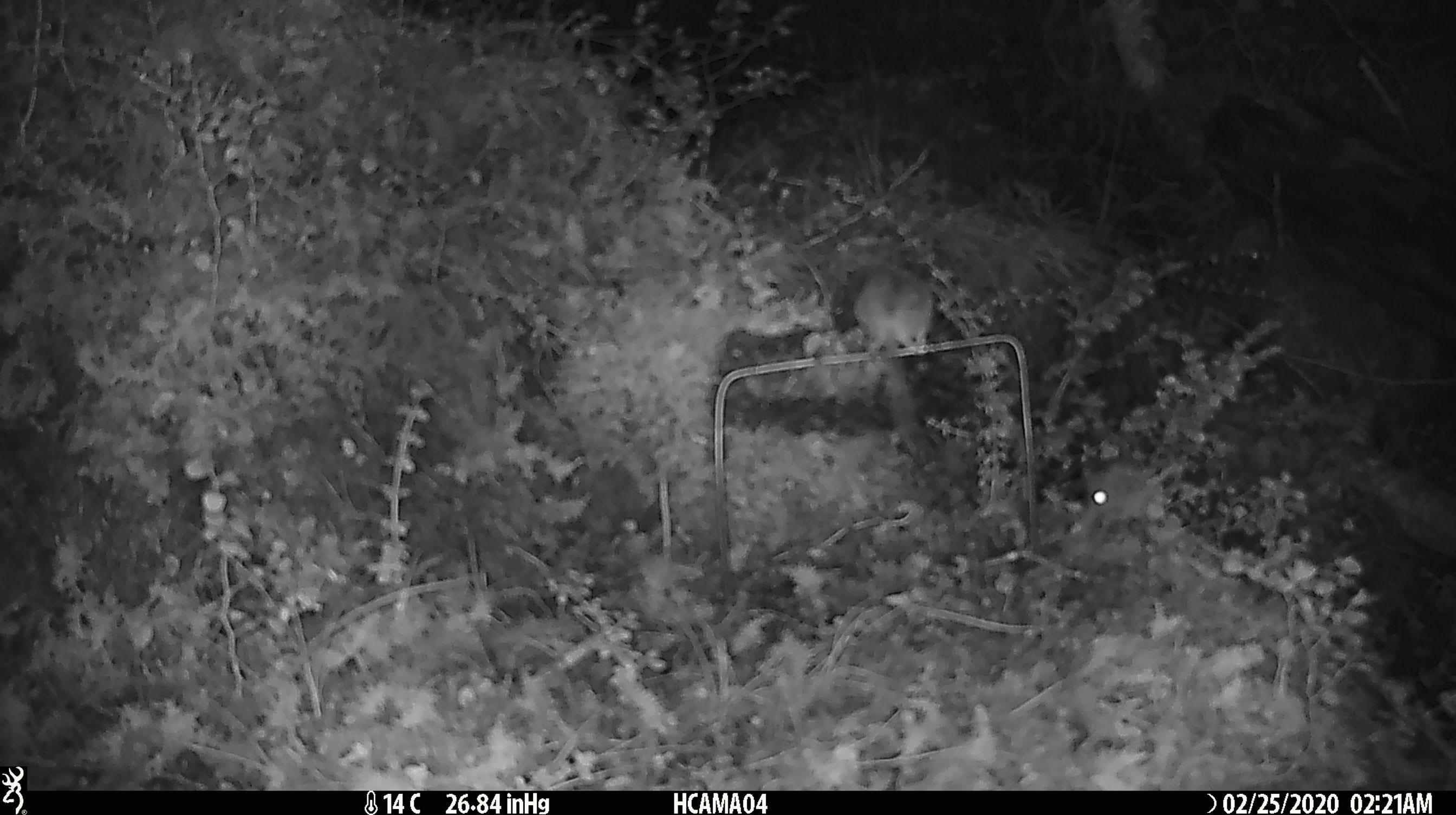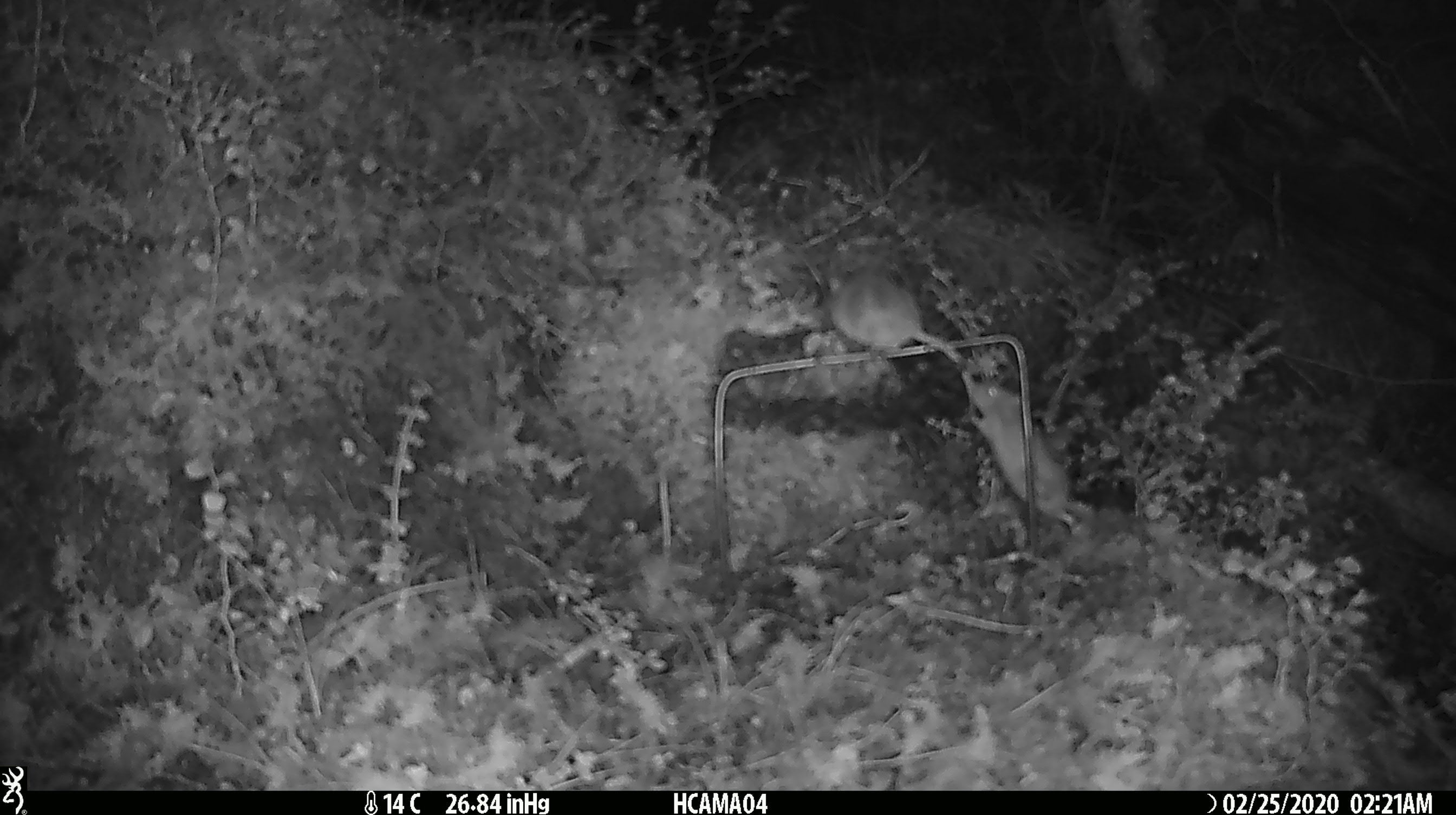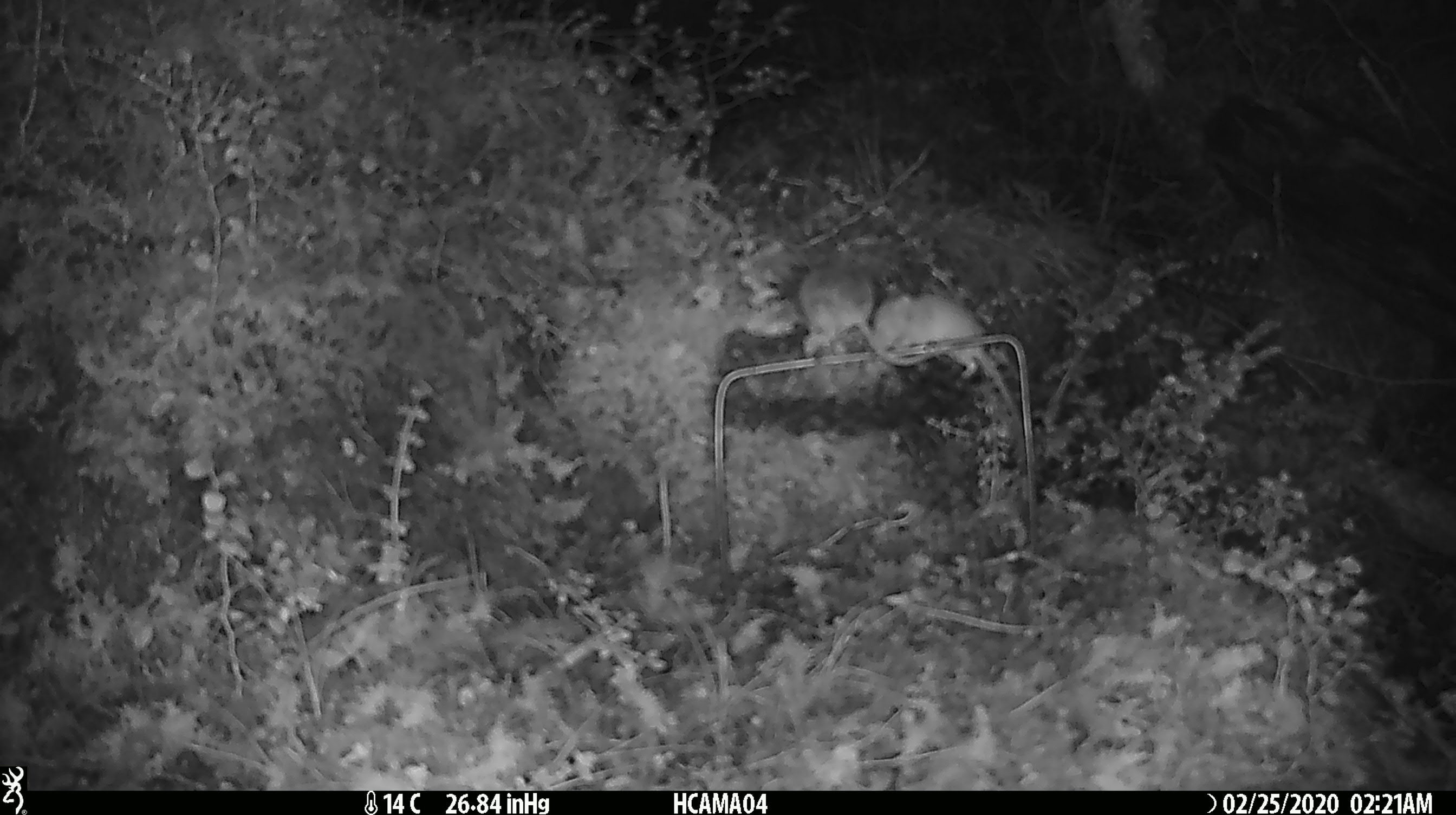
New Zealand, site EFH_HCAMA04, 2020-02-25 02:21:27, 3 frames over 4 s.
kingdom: Animalia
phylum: Chordata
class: Mammalia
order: Rodentia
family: Muridae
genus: Mus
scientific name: Mus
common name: mouse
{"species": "mouse (Mus)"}